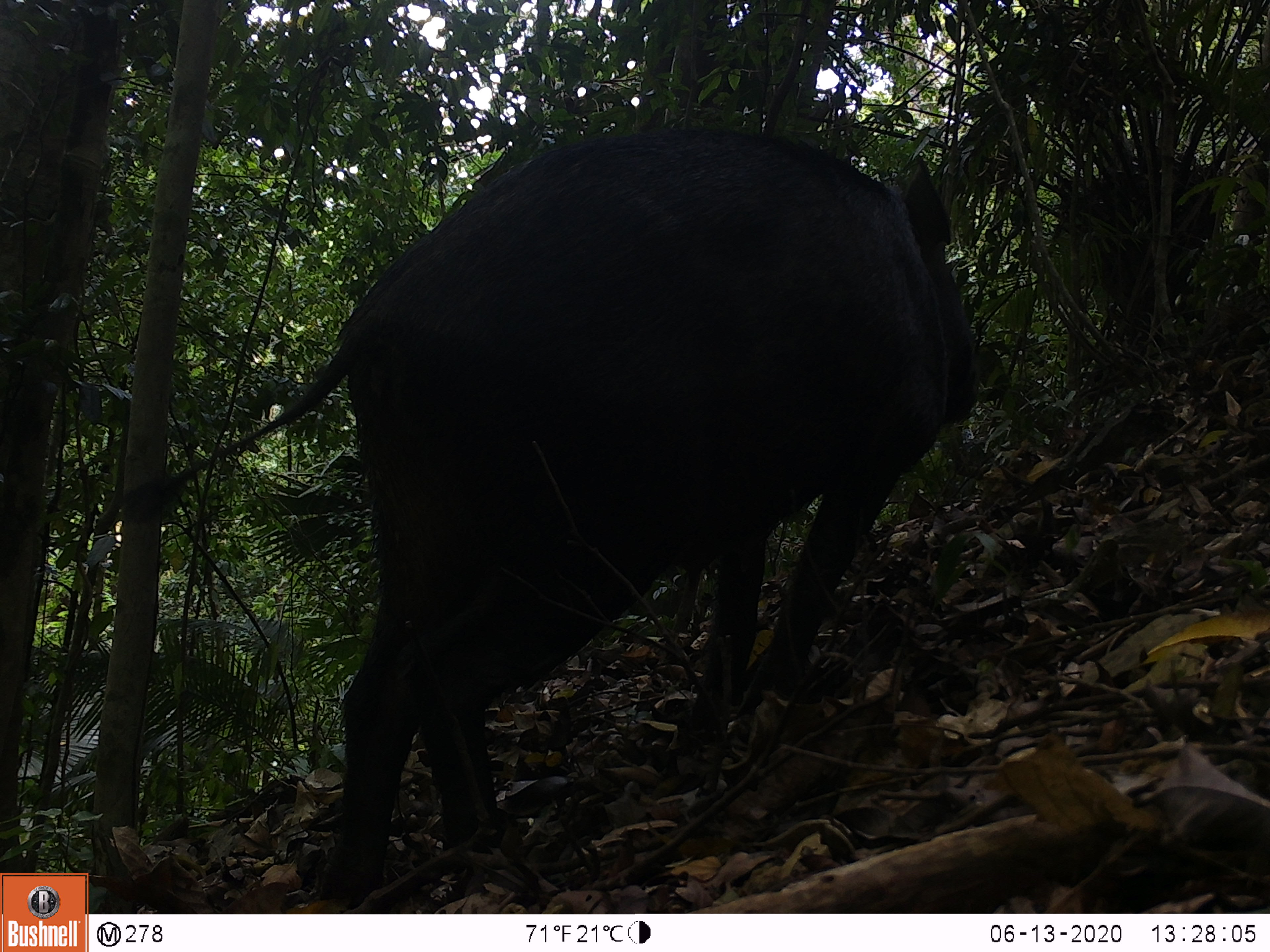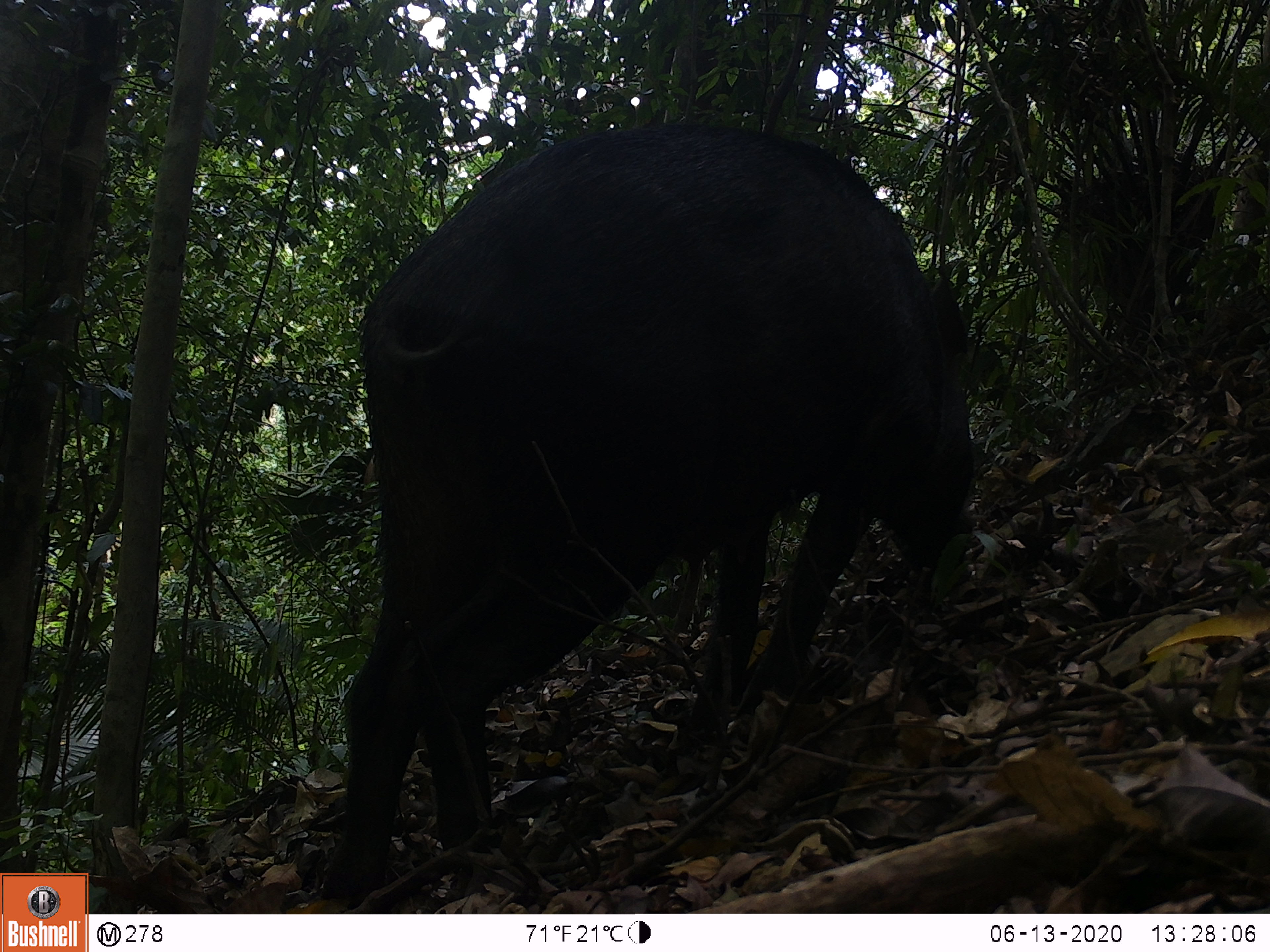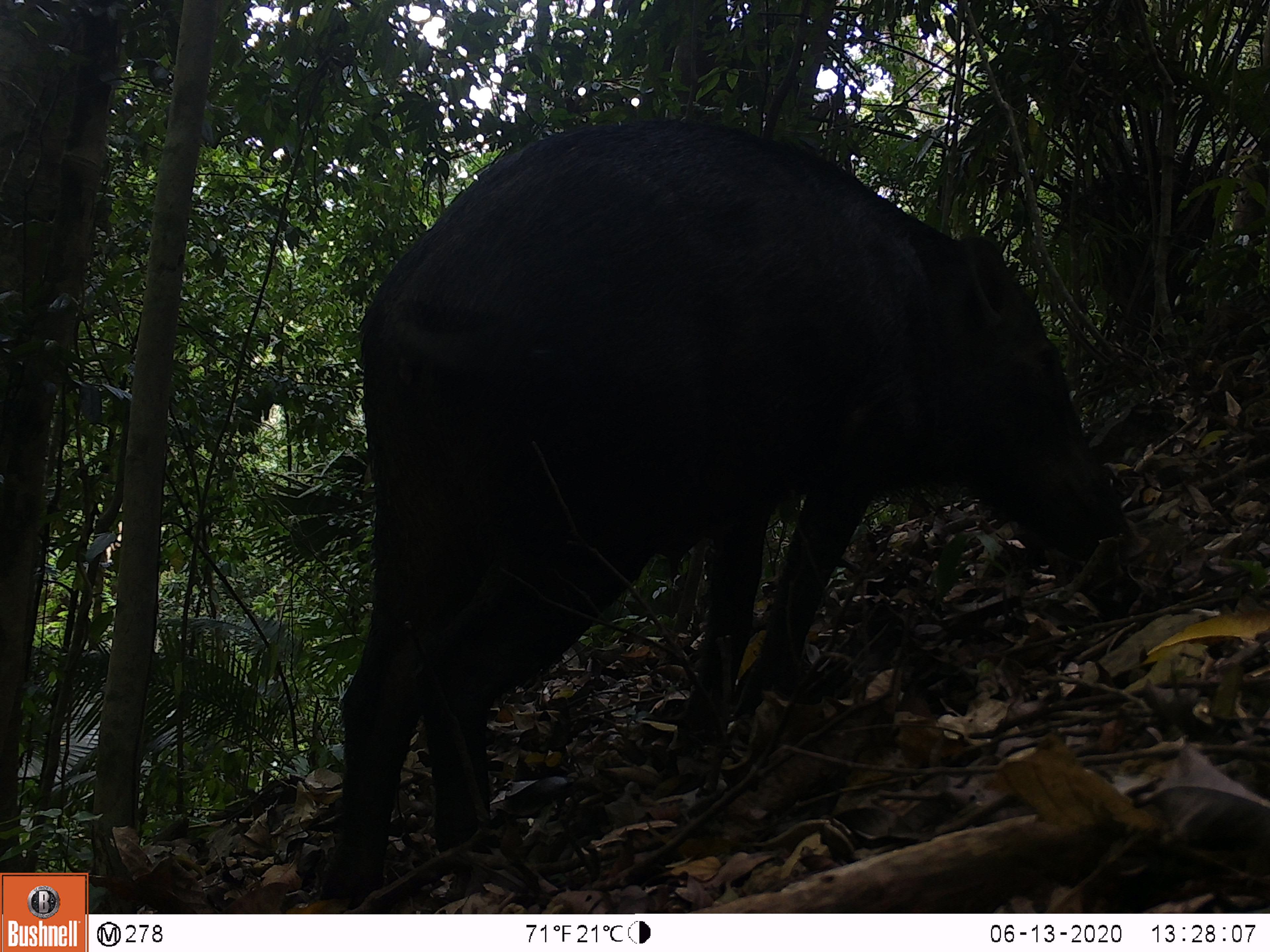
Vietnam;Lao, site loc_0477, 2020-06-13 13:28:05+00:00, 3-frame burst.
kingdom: Animalia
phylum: Chordata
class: Mammalia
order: Artiodactyla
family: Suidae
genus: Sus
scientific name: Sus scrofa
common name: eurasian wild pig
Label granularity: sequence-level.